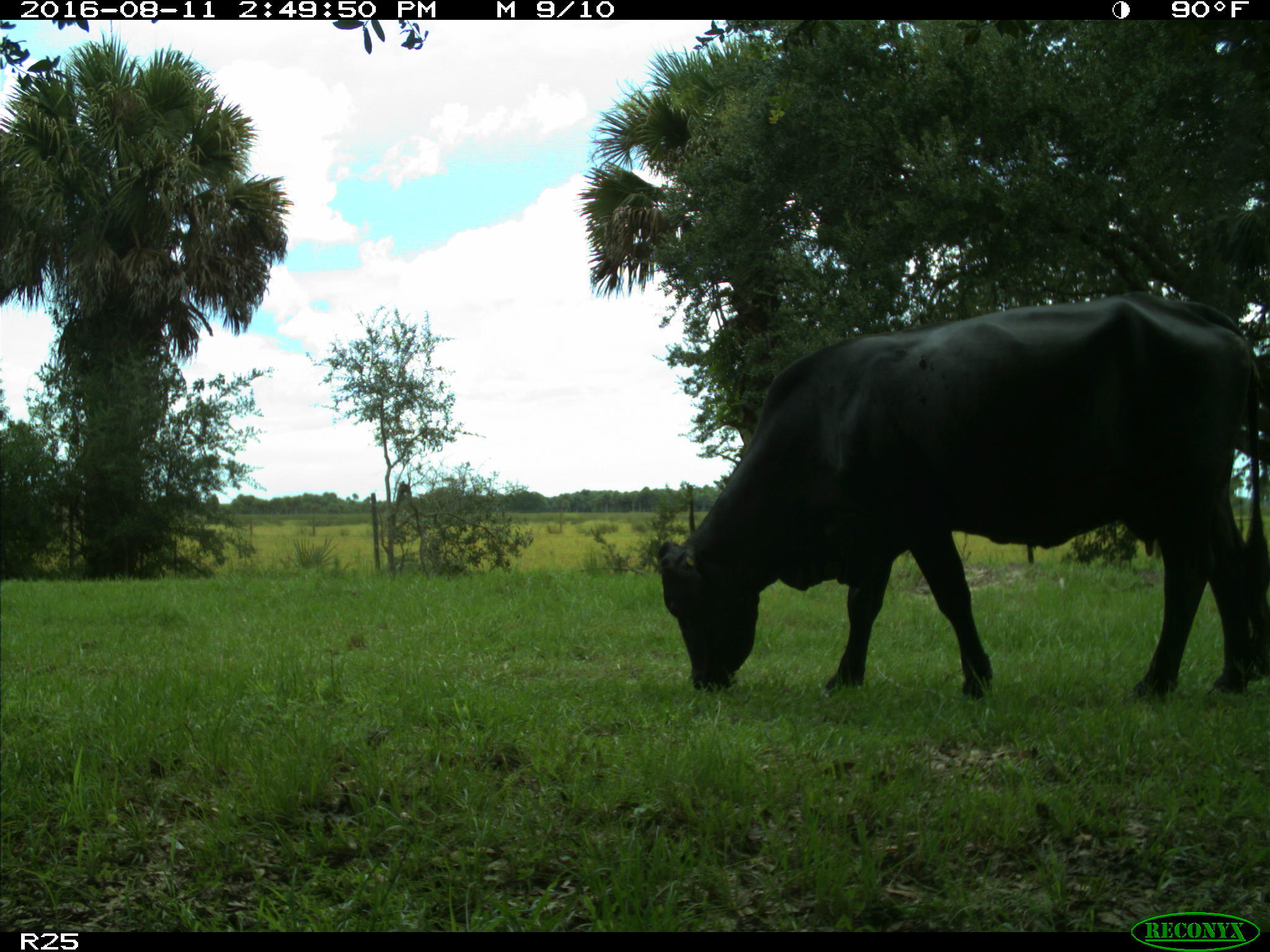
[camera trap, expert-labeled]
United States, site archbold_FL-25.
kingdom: Animalia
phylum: Chordata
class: Mammalia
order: Artiodactyla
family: Bovidae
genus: Bos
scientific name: Bos taurus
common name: domestic cow